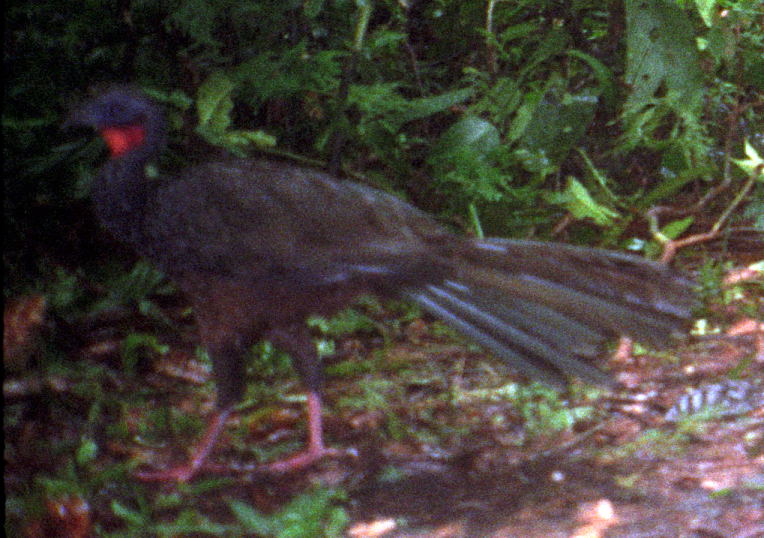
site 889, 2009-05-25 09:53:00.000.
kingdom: Animalia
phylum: Chordata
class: Aves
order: Galliformes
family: Cracidae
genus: Penelope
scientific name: Penelope jacquacu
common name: spix's guan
Penelope jacquacu (spix's guan).